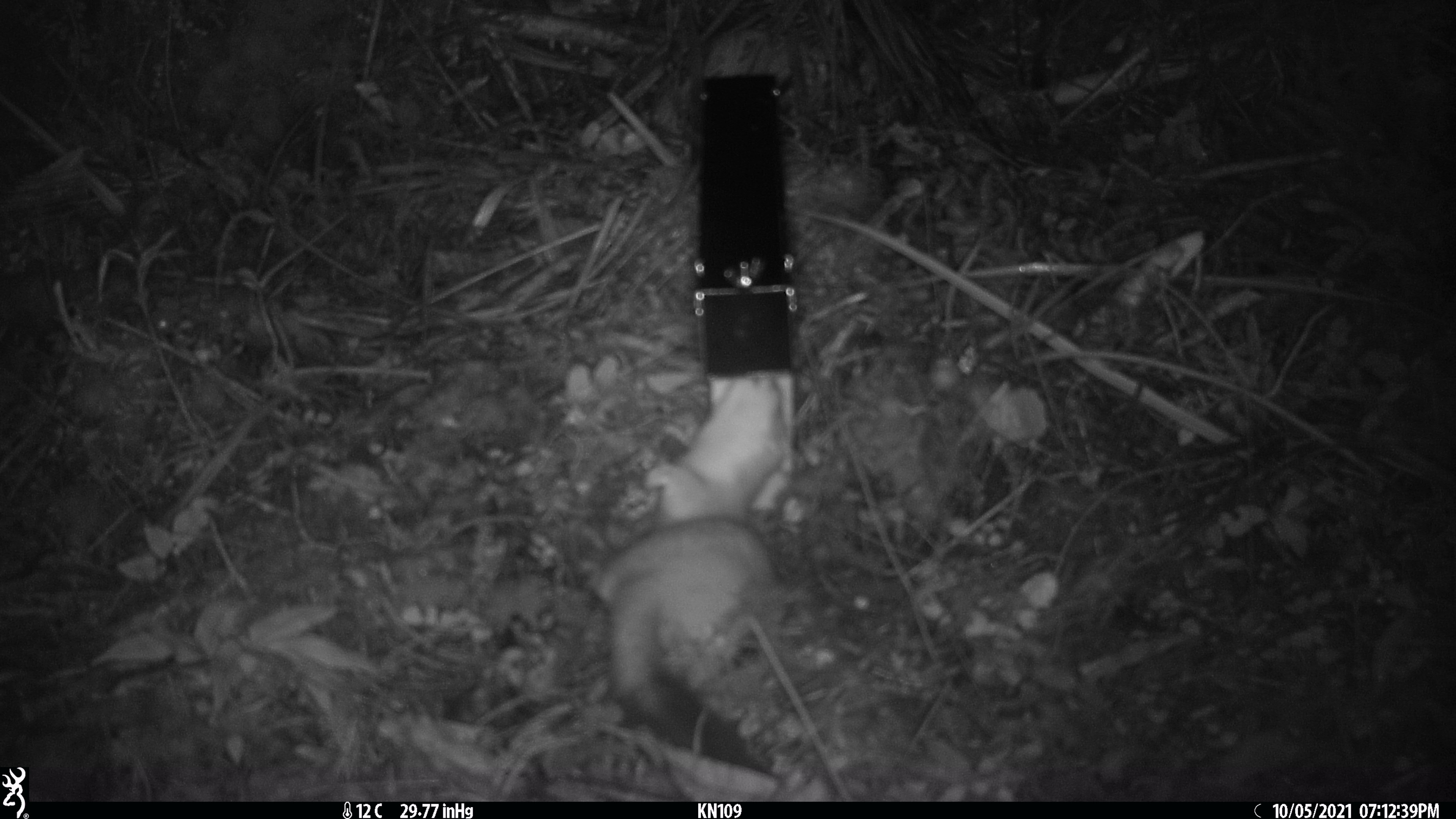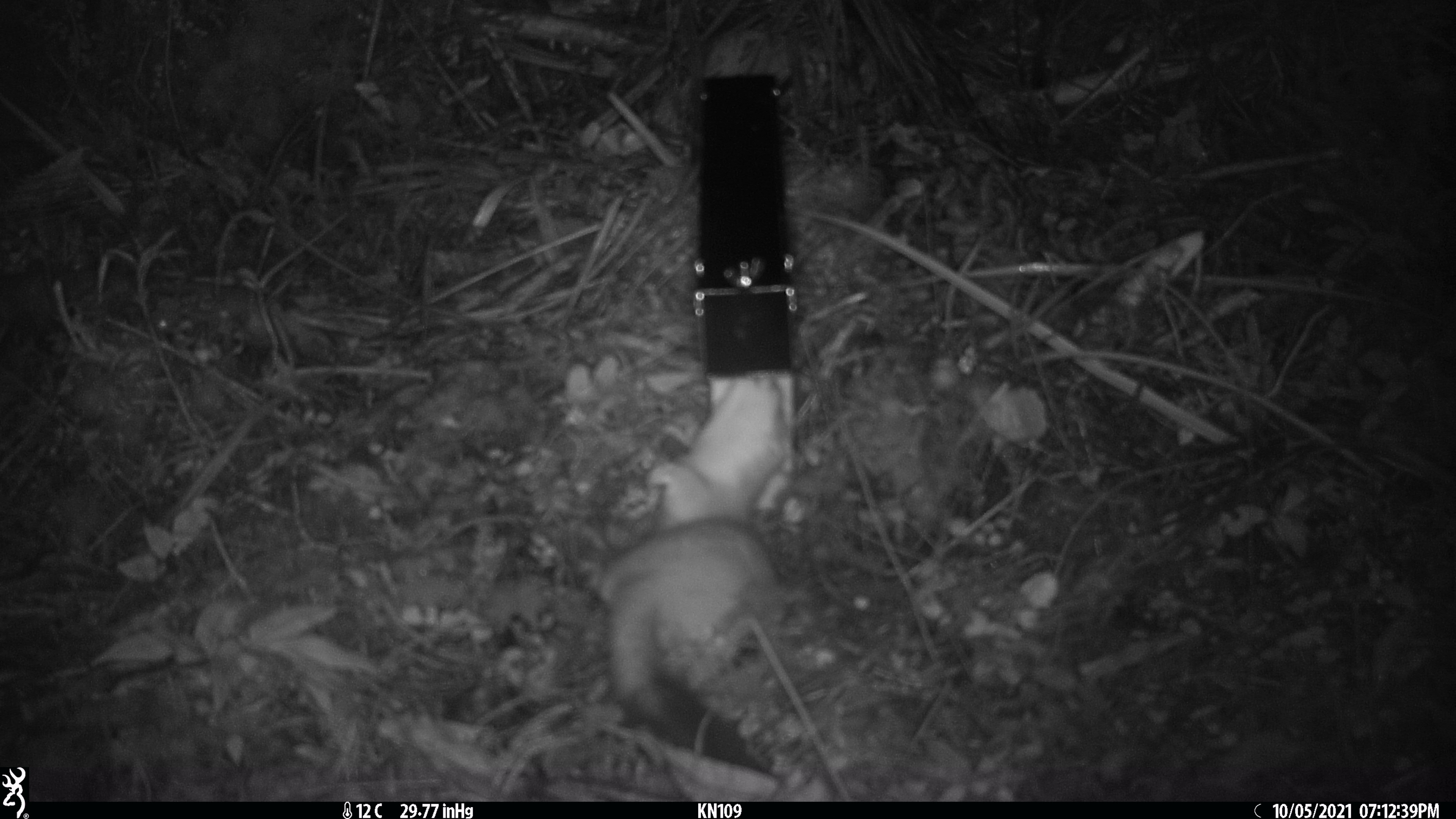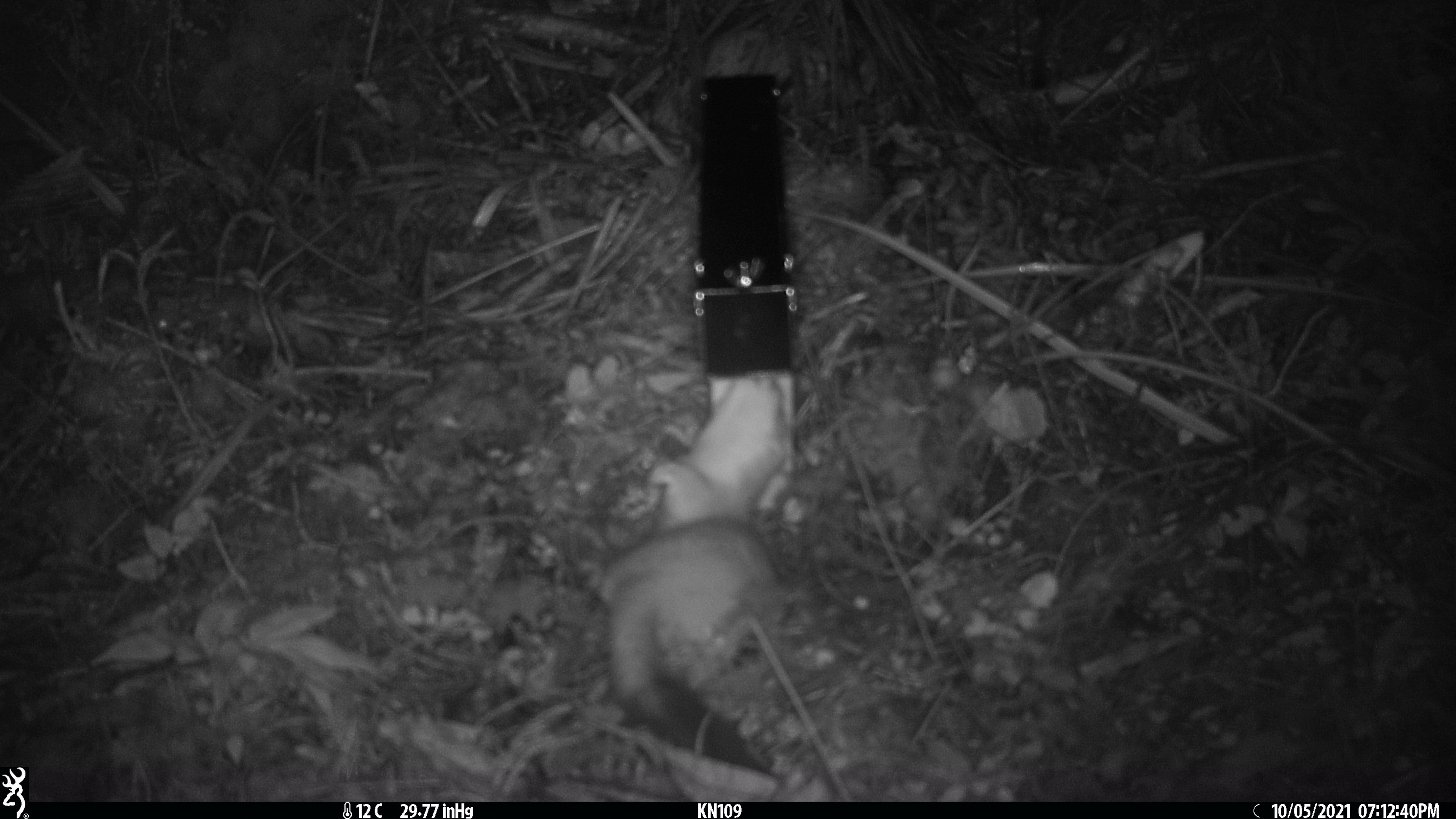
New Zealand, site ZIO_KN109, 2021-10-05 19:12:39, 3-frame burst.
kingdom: Animalia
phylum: Chordata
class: Mammalia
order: Carnivora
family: Mustelidae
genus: Mustela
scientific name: Mustela erminea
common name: stoat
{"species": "stoat (Mustela erminea)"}